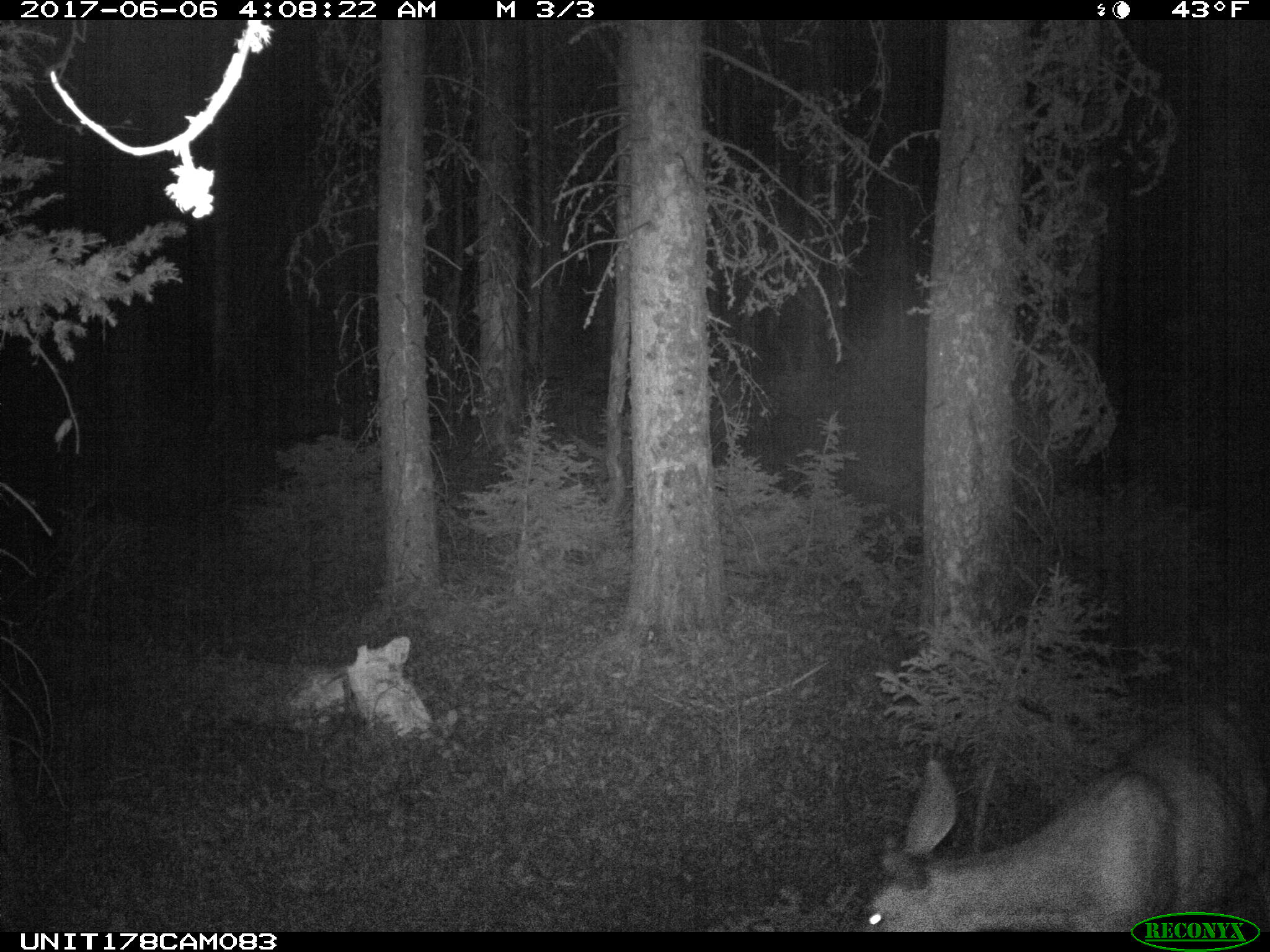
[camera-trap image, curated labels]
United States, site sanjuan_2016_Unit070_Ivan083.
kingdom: Animalia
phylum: Chordata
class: Mammalia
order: Artiodactyla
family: Cervidae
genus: Odocoileus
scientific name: Odocoileus hemionus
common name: mule deer